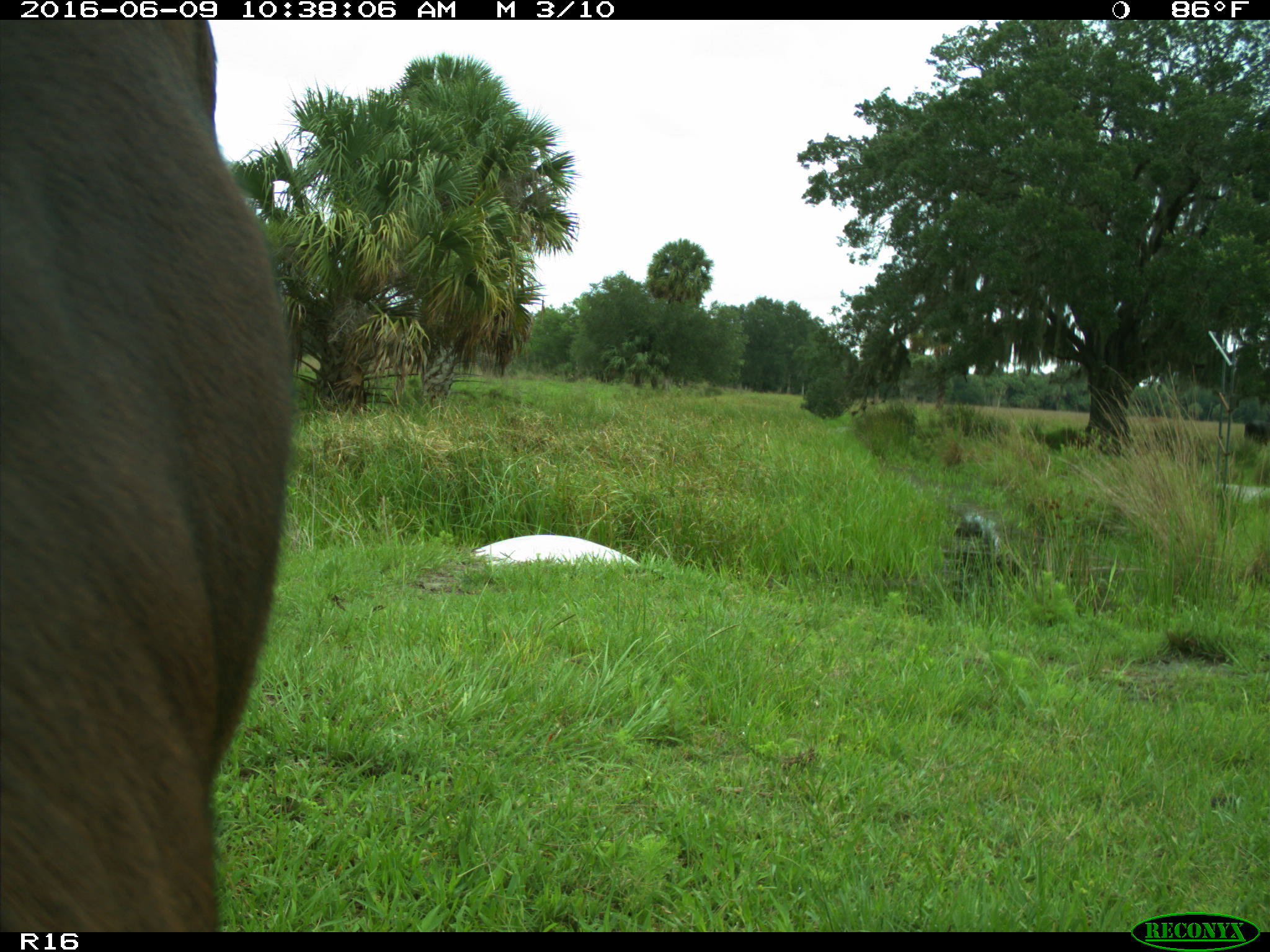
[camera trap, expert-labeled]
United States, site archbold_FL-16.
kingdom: Animalia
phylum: Chordata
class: Mammalia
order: Artiodactyla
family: Bovidae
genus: Bos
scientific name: Bos taurus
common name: domestic cow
Bos taurus (domestic cow).